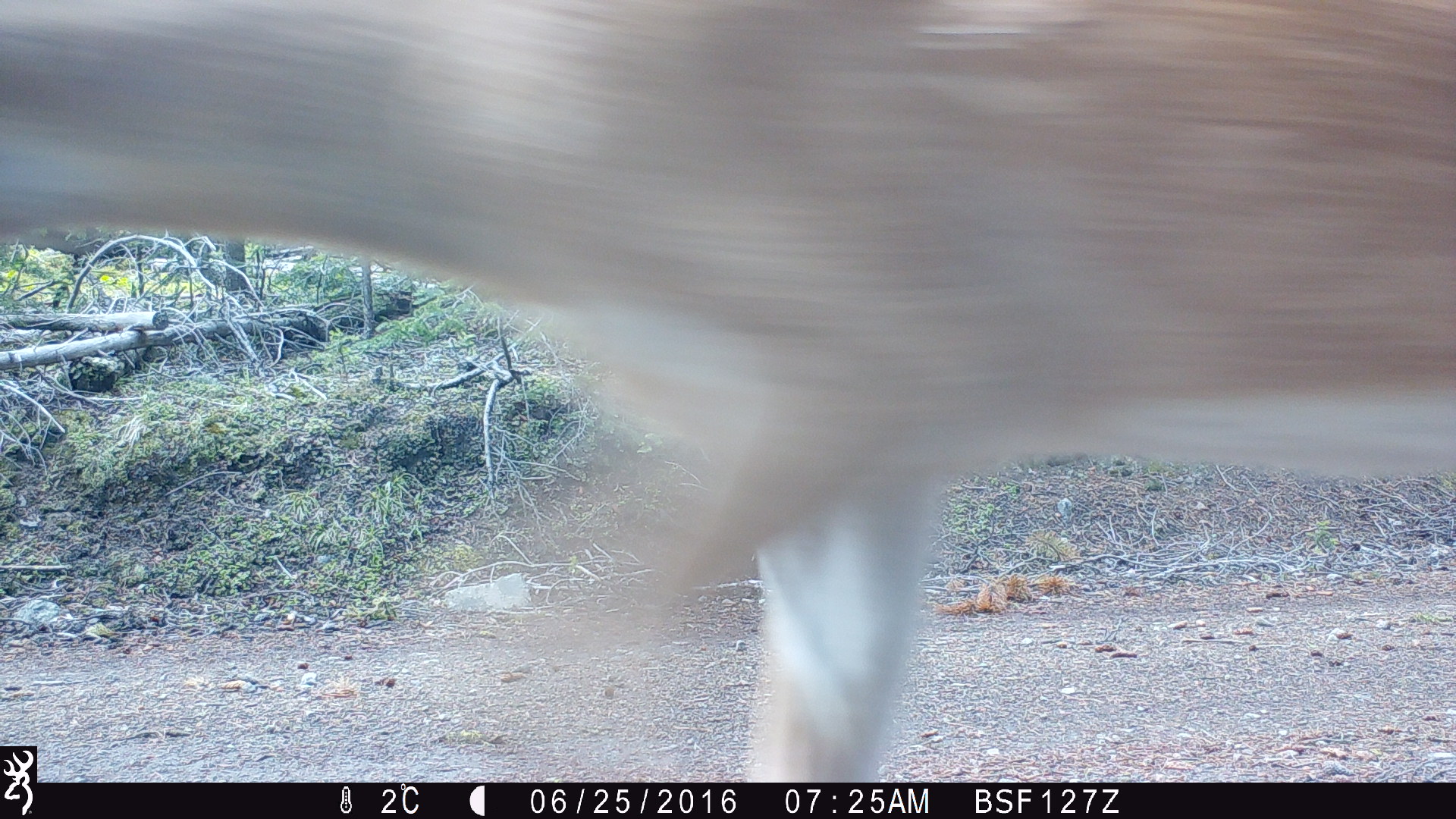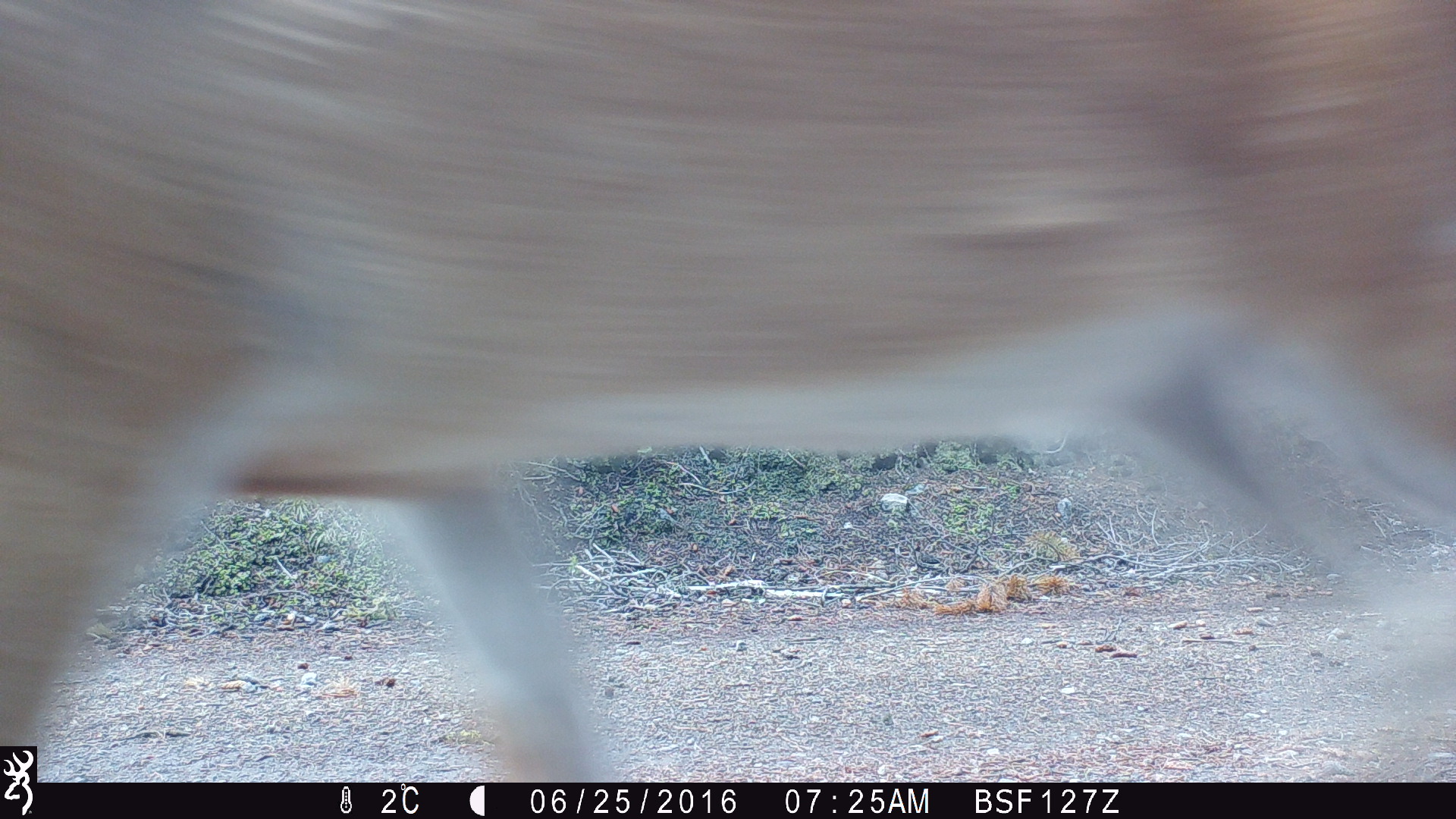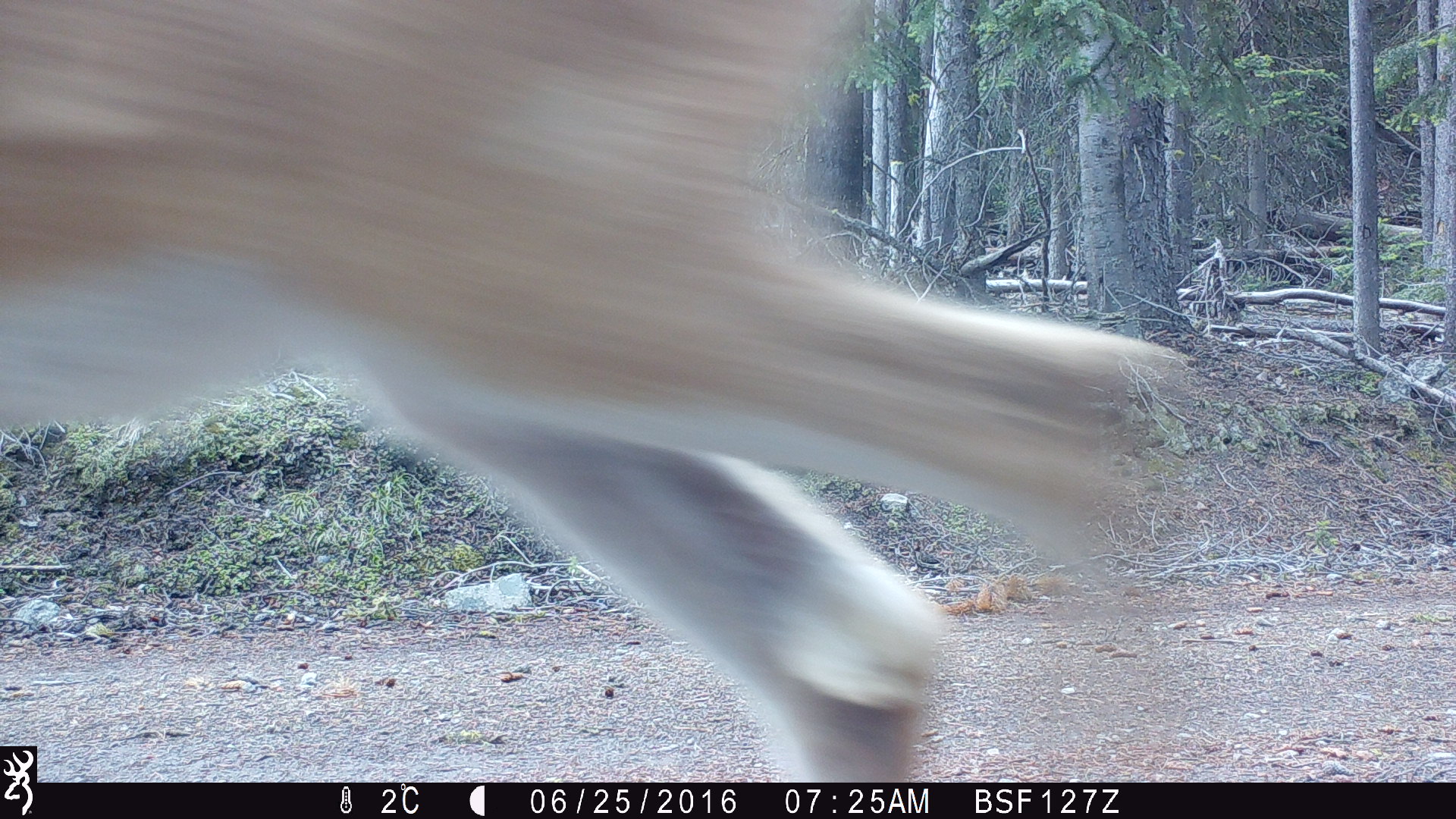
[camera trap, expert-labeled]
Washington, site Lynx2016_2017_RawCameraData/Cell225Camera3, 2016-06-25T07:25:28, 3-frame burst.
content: unidentified animal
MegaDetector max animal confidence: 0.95